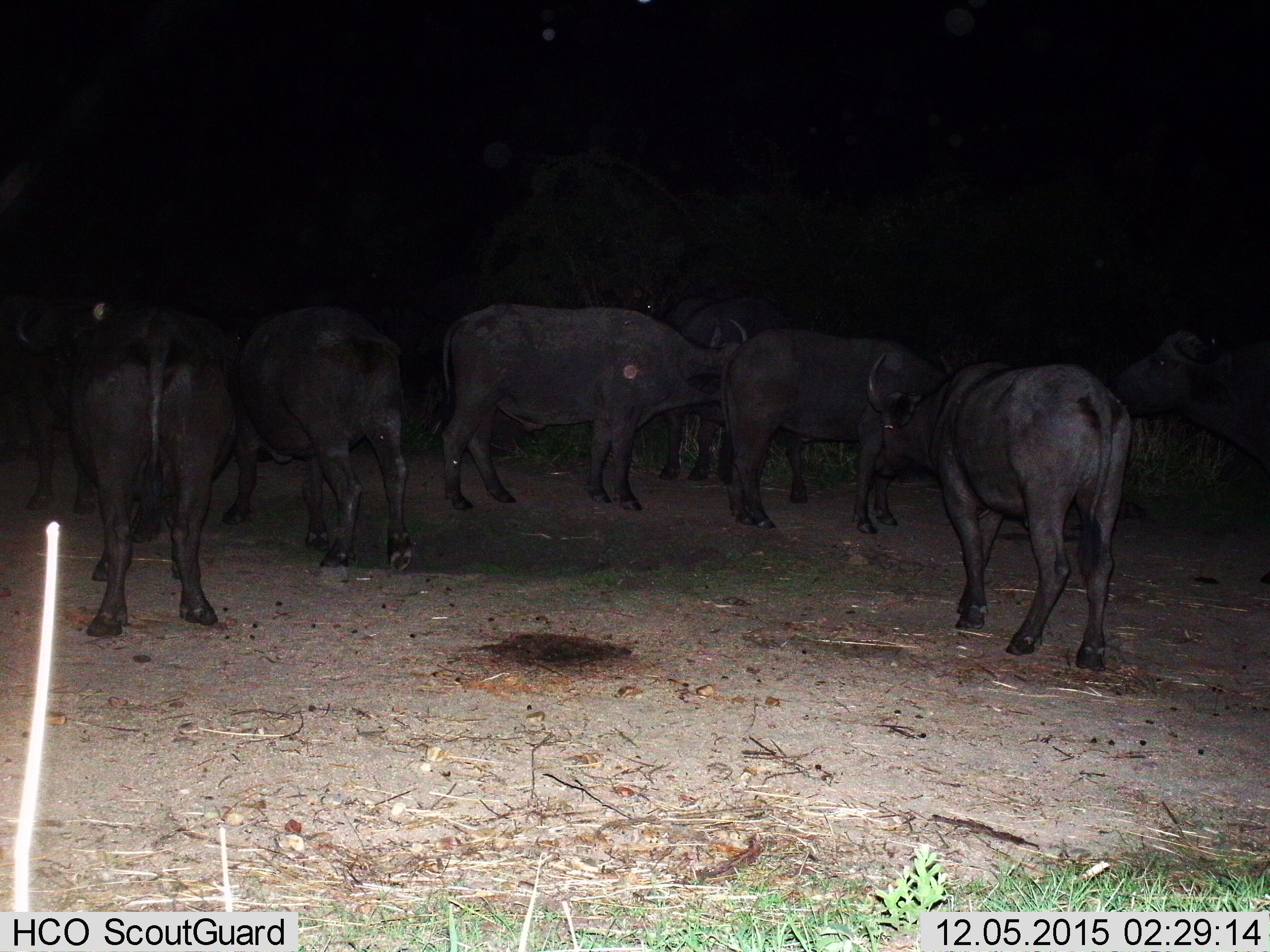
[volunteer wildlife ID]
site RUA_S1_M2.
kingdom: Animalia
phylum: Chordata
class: Mammalia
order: Artiodactyla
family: Bovidae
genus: Syncerus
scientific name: Syncerus caffer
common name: african buffalo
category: buffalo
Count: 8.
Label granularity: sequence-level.